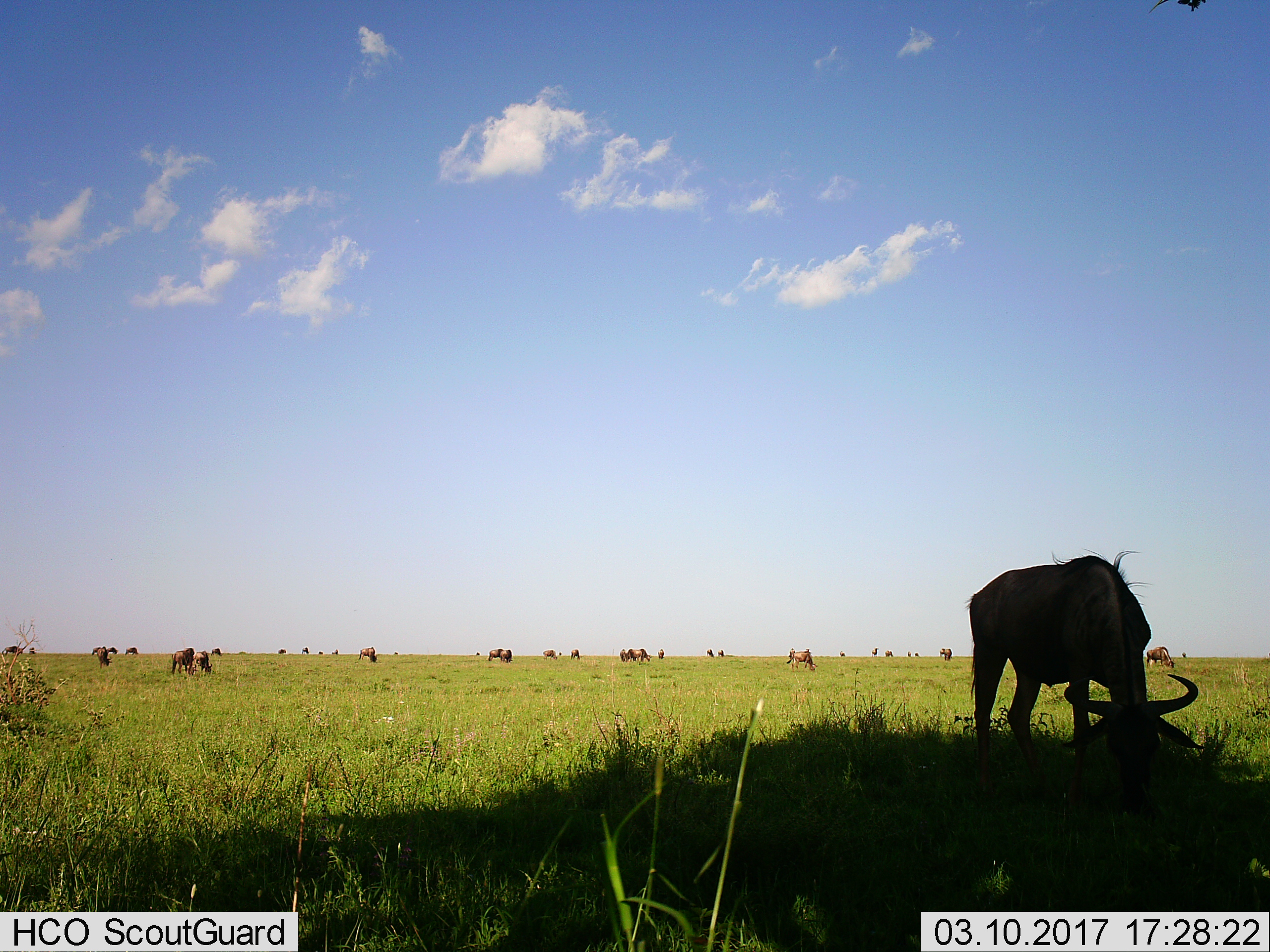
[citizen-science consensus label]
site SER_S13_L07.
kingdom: Animalia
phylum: Chordata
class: Mammalia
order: Artiodactyla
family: Bovidae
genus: Connochaetes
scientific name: Connochaetes taurinus taurinus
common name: blue wildebeest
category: wildebeestblue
Wildebeestblue (blue wildebeest) (Connochaetes taurinus taurinus), count 11-50. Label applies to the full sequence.